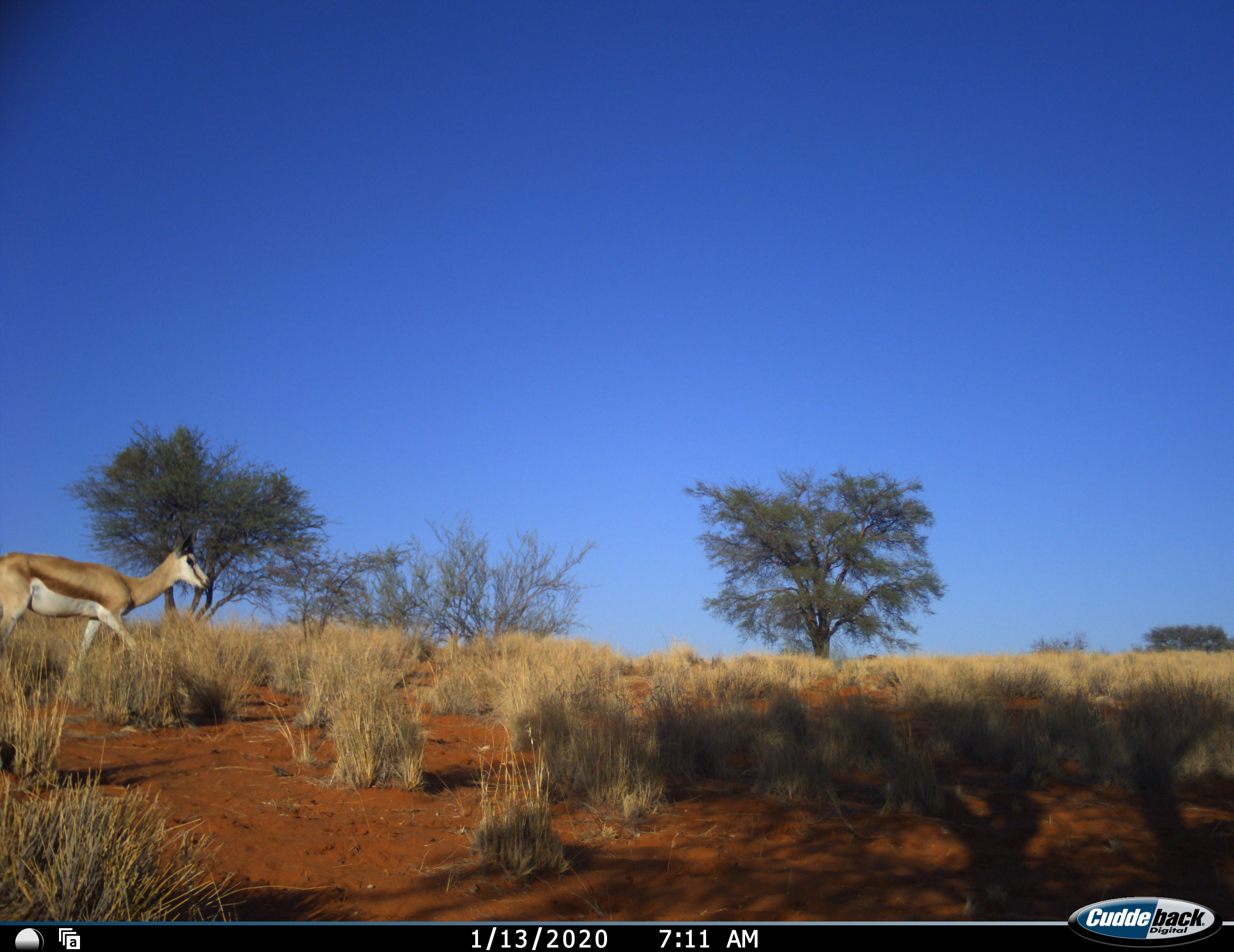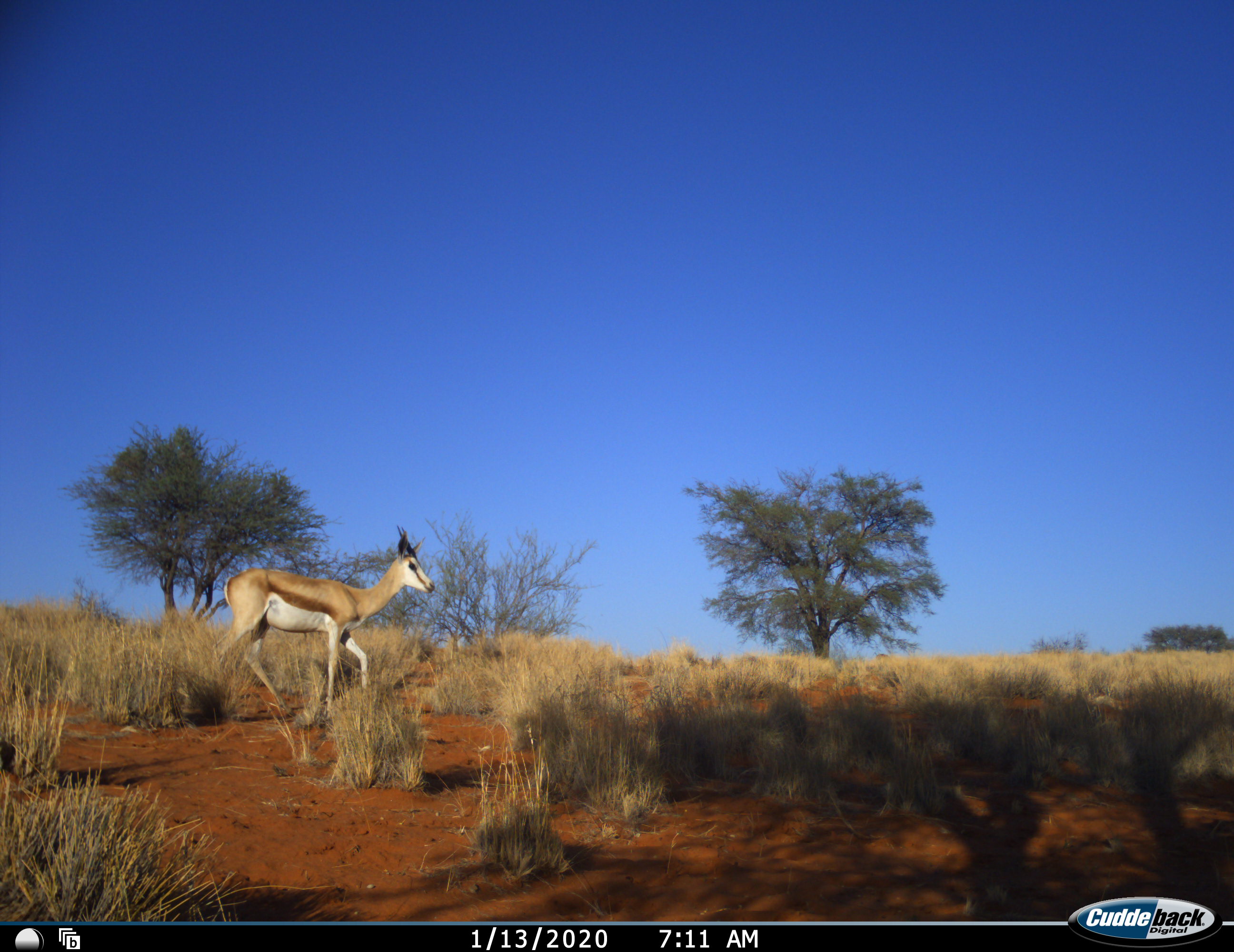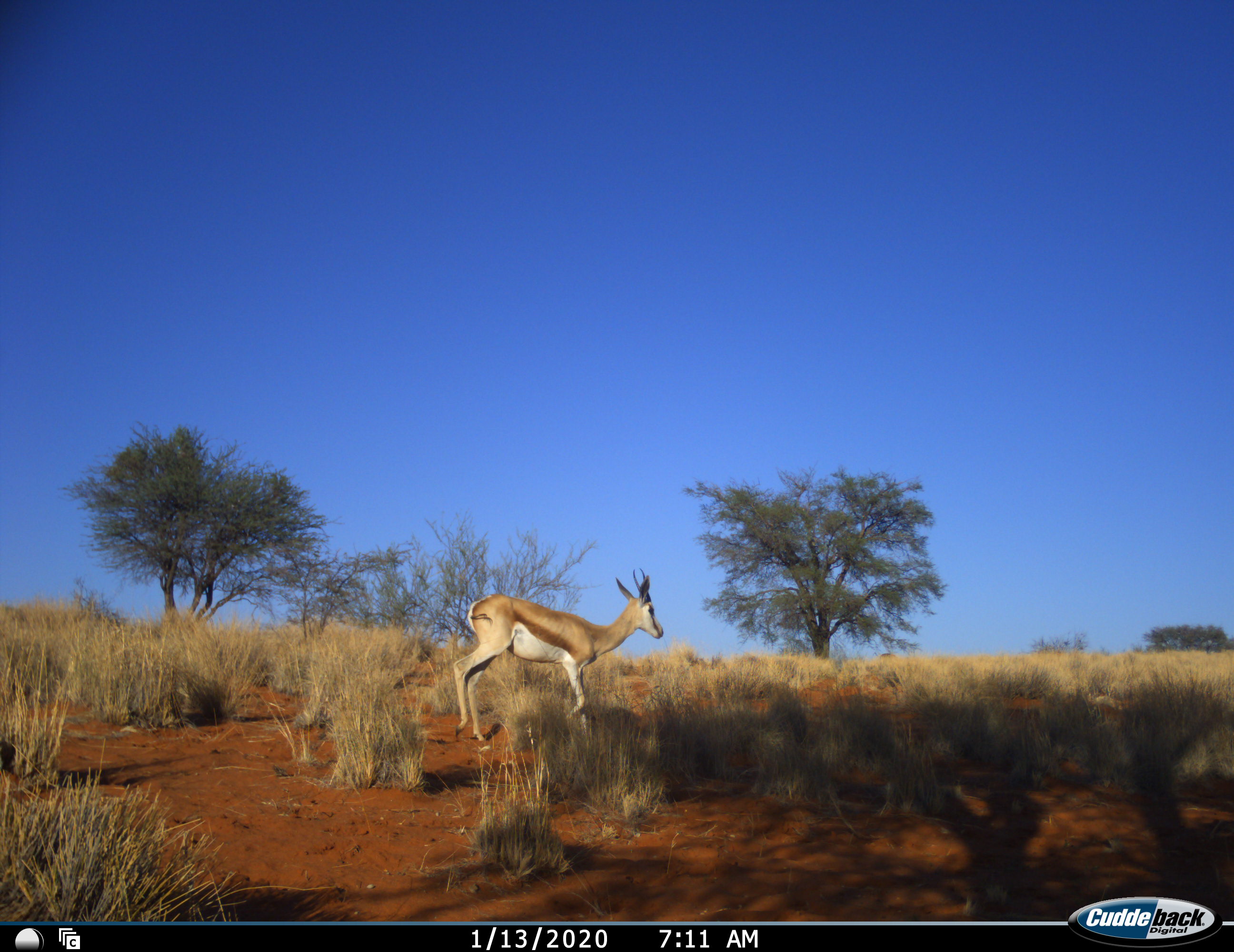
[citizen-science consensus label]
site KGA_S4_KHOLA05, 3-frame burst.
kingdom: Animalia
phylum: Chordata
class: Mammalia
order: Artiodactyla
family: Bovidae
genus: Antidorcas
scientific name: Antidorcas marsupialis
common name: springbok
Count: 1.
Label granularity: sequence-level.